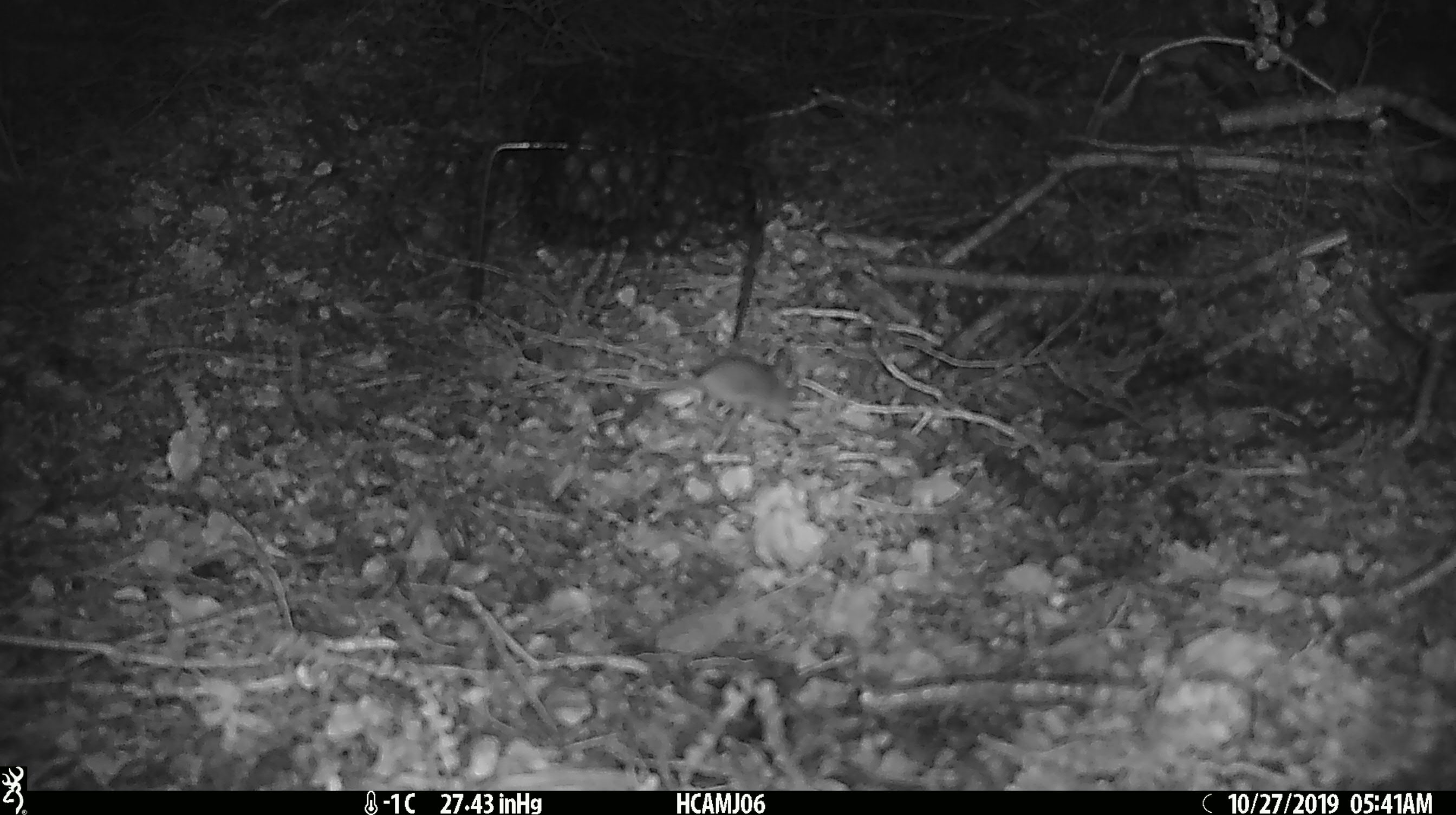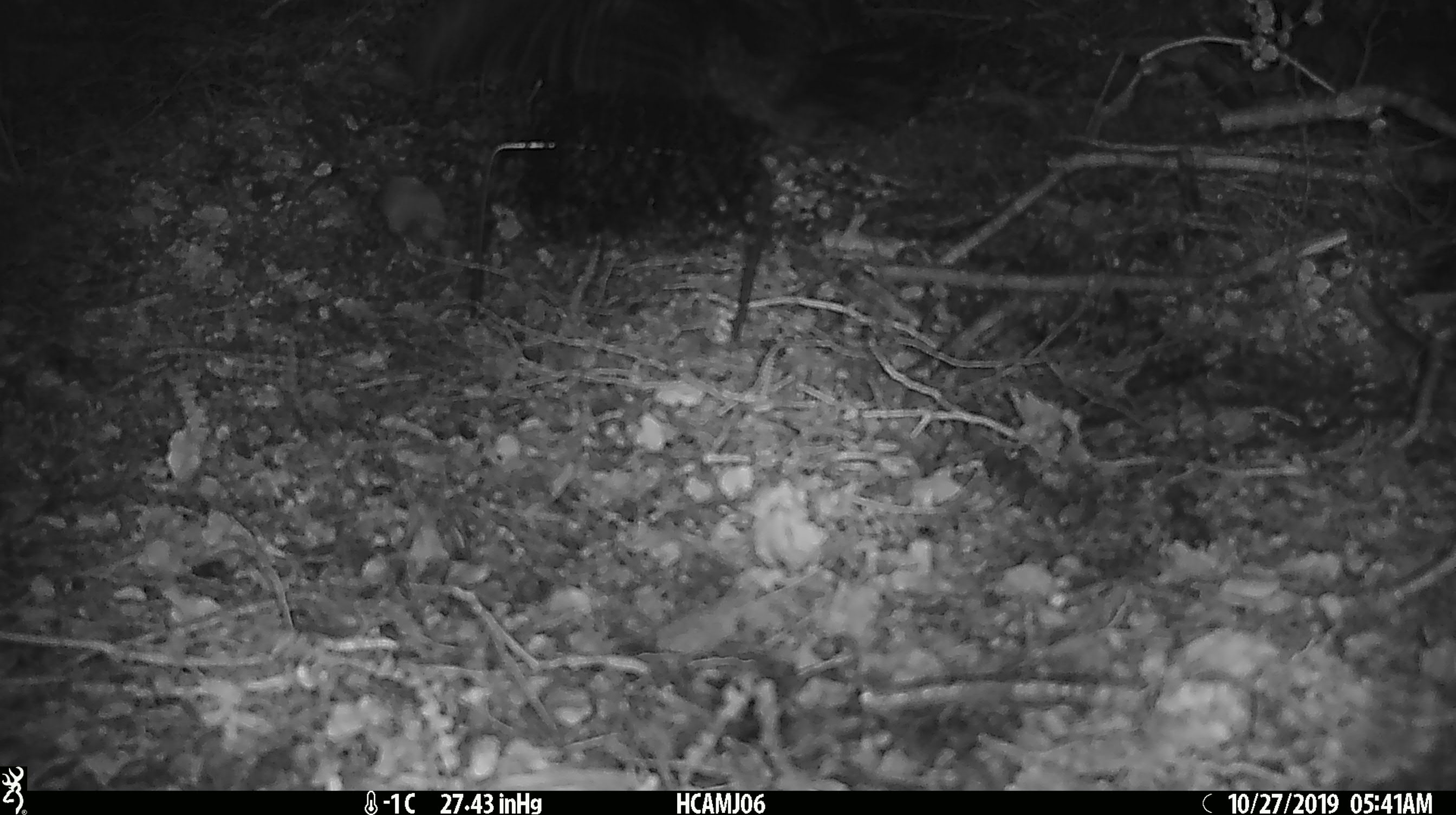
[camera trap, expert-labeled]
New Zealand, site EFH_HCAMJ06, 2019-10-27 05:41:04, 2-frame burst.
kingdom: Animalia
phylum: Chordata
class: Mammalia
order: Rodentia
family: Muridae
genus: Mus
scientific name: Mus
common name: mouse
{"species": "mouse (Mus)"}